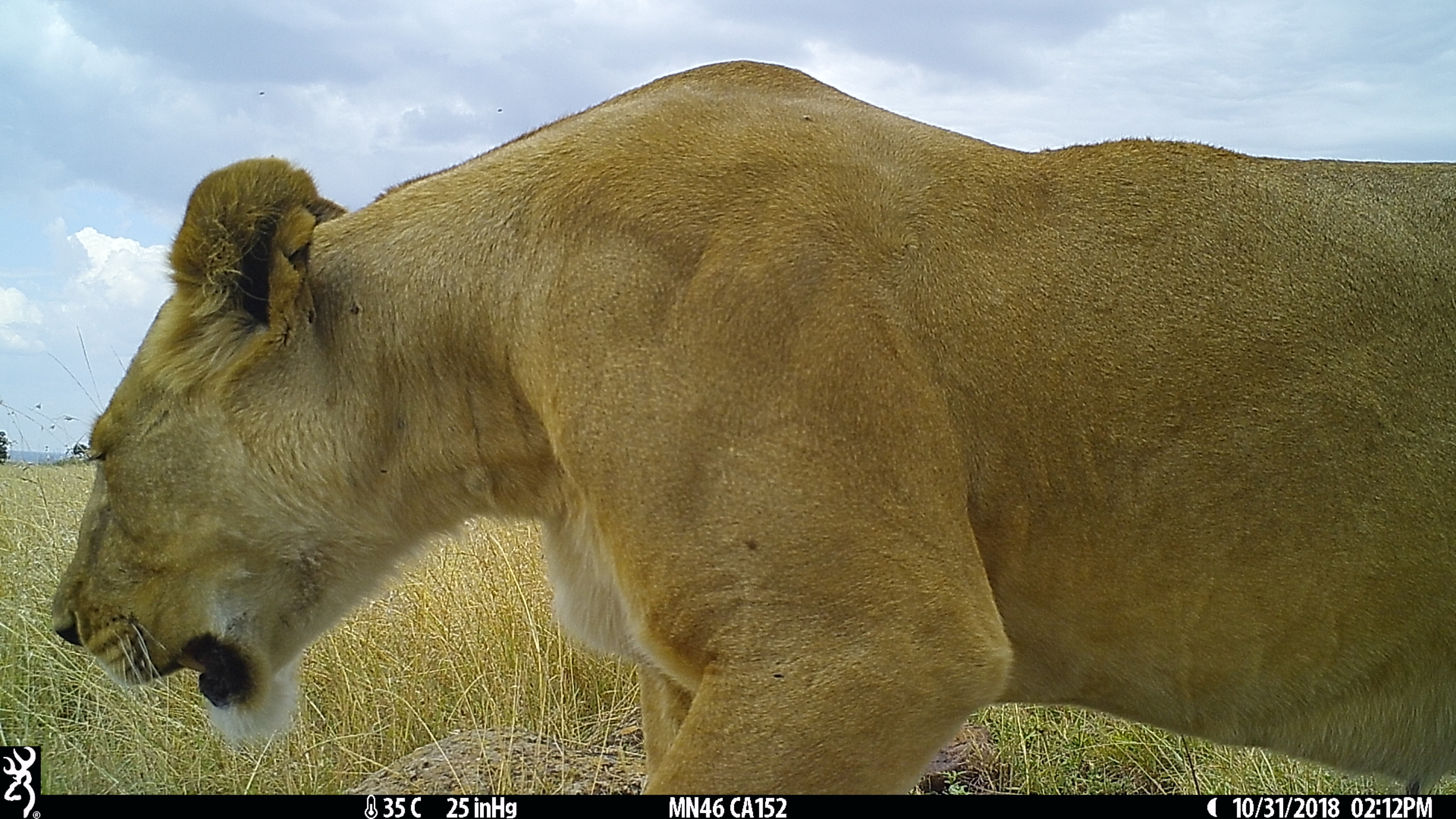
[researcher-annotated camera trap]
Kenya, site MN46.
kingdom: Animalia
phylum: Chordata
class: Mammalia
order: Carnivora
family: Felidae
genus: Panthera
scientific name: Panthera leo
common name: lion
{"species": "lion (Panthera leo)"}